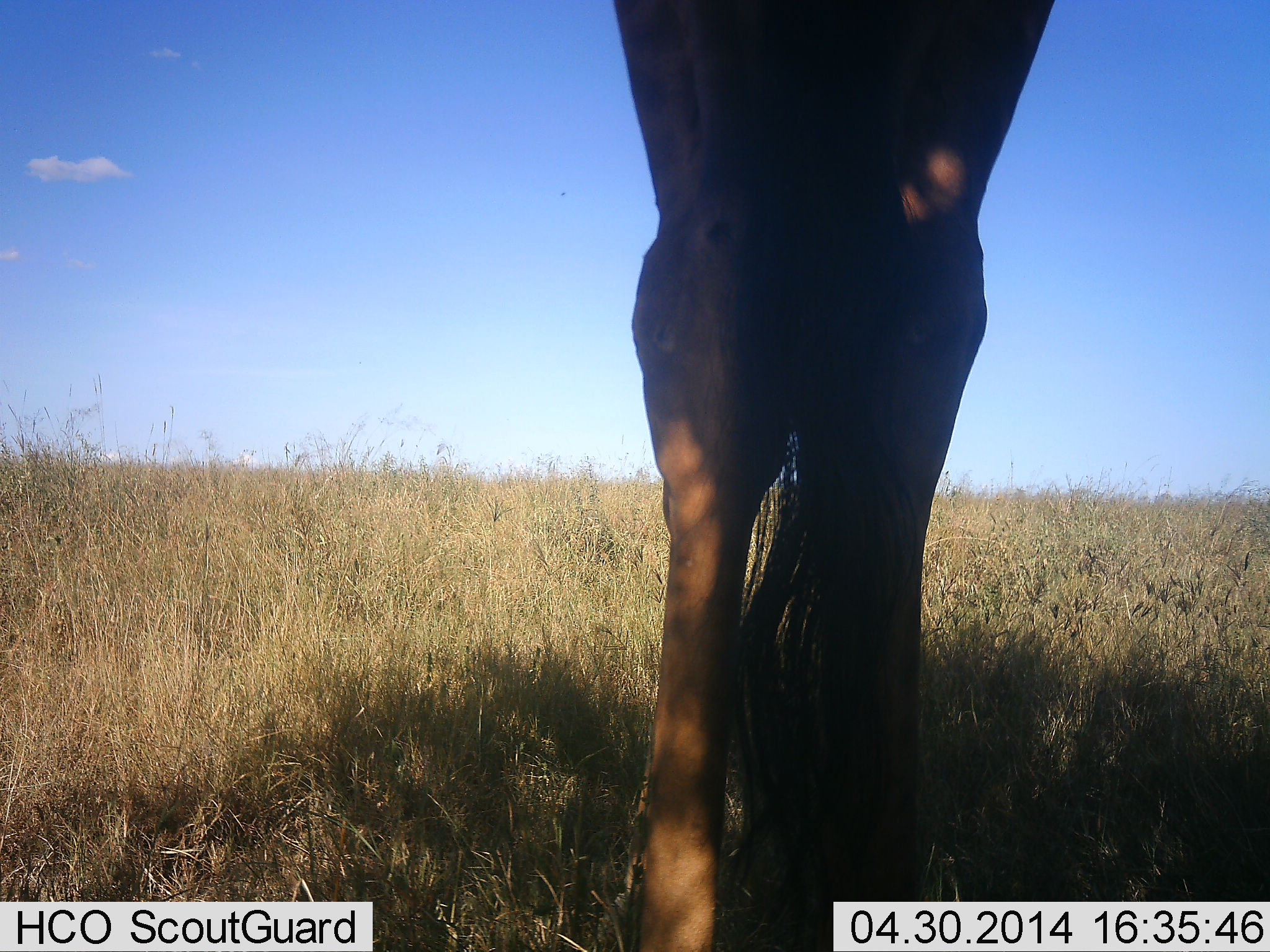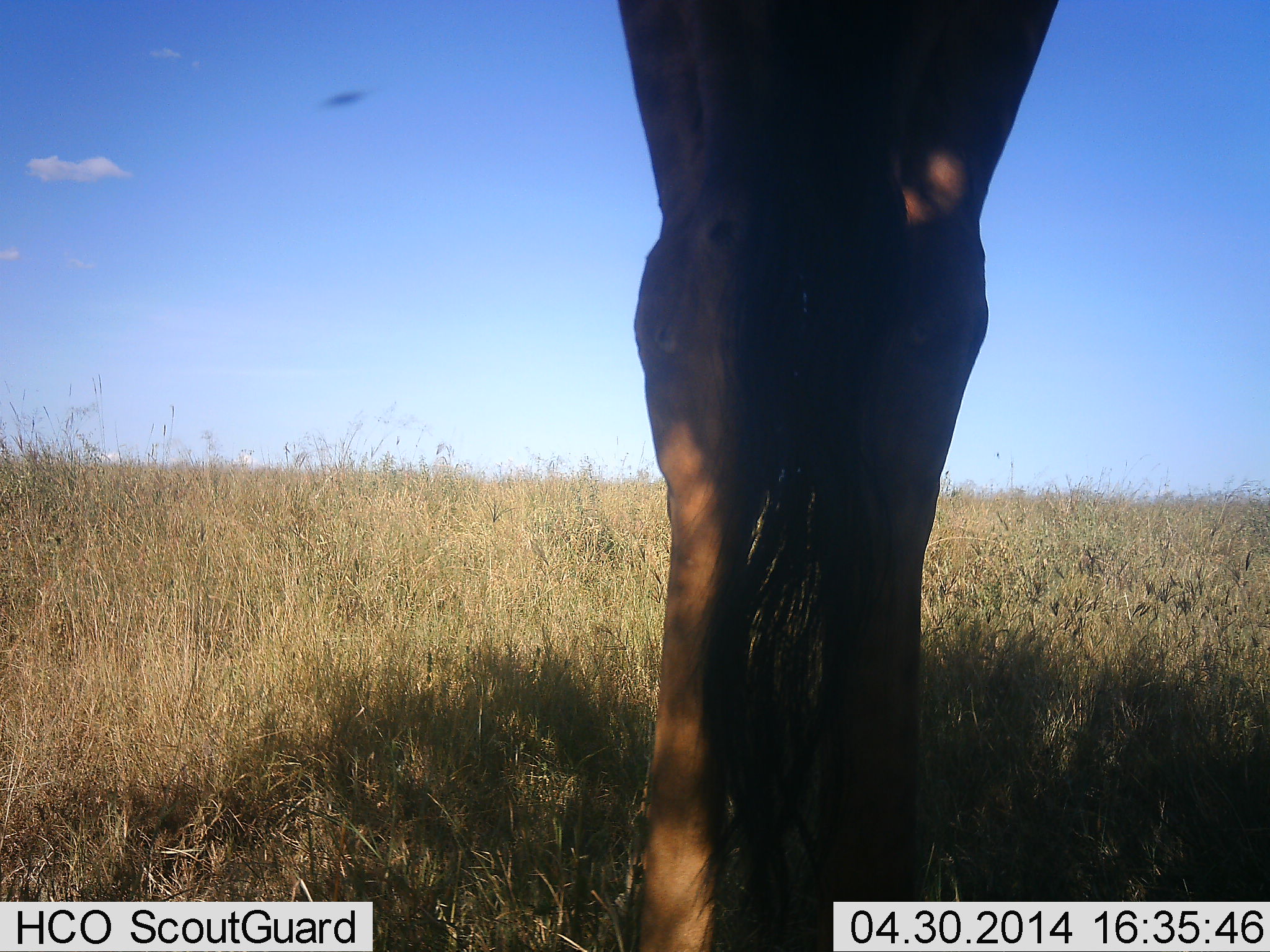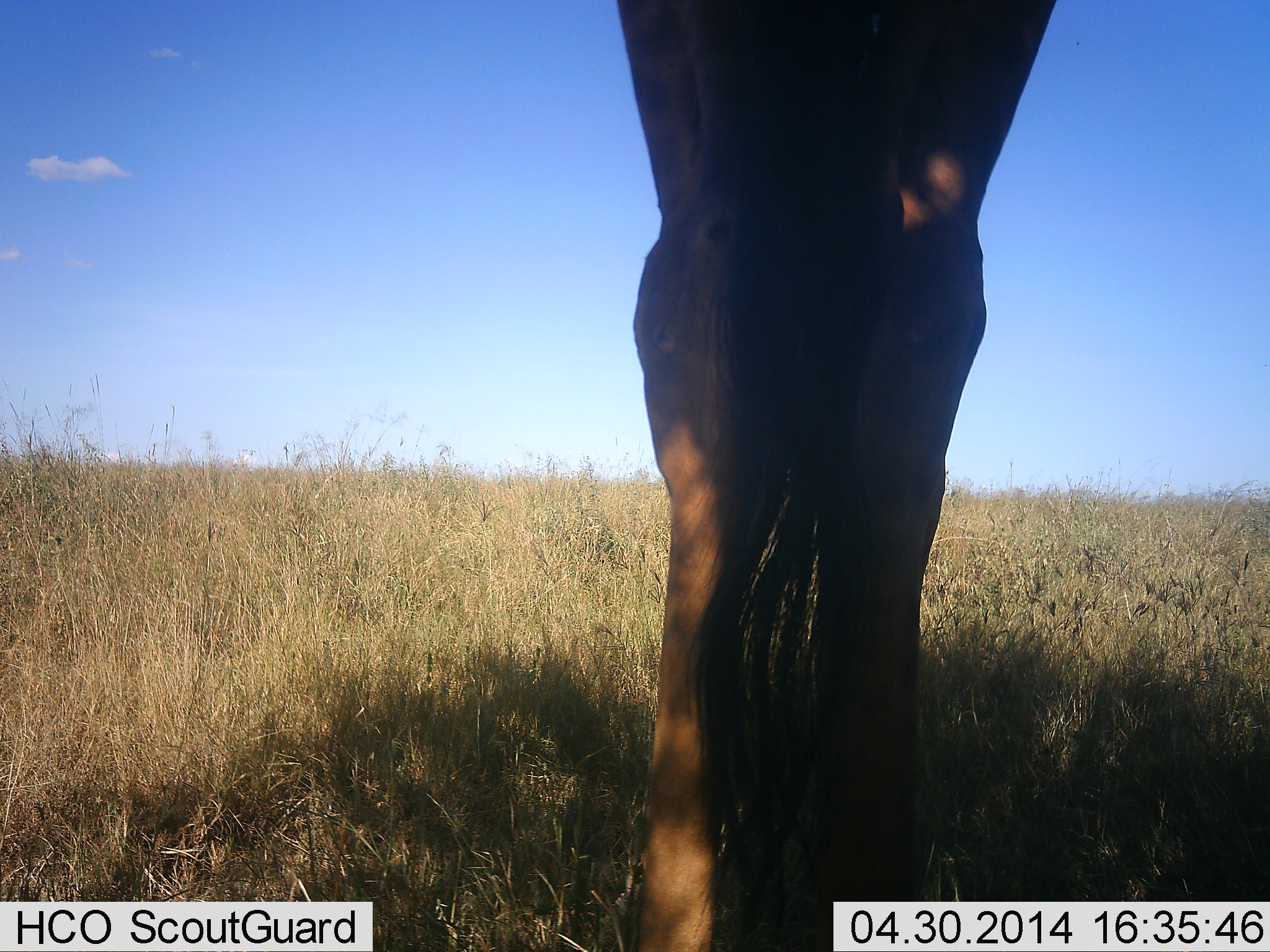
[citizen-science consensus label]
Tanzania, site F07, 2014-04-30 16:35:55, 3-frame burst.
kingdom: Animalia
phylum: Chordata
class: Mammalia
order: Artiodactyla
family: Giraffidae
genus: Giraffa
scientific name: Giraffa camelopardalis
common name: giraffe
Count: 1.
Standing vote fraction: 100%.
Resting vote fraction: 0%.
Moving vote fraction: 0%.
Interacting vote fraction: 0%.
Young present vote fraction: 0%.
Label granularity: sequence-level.